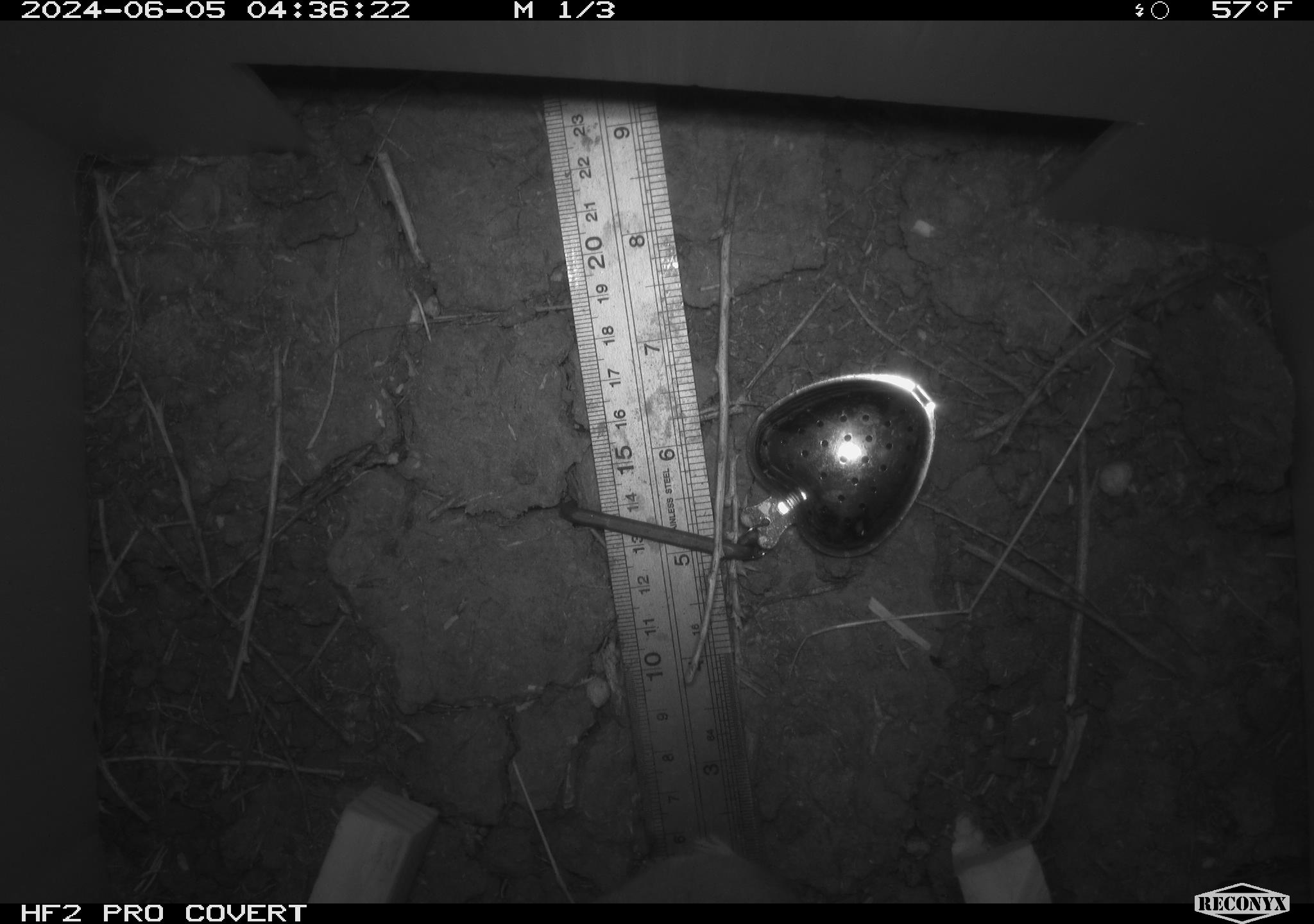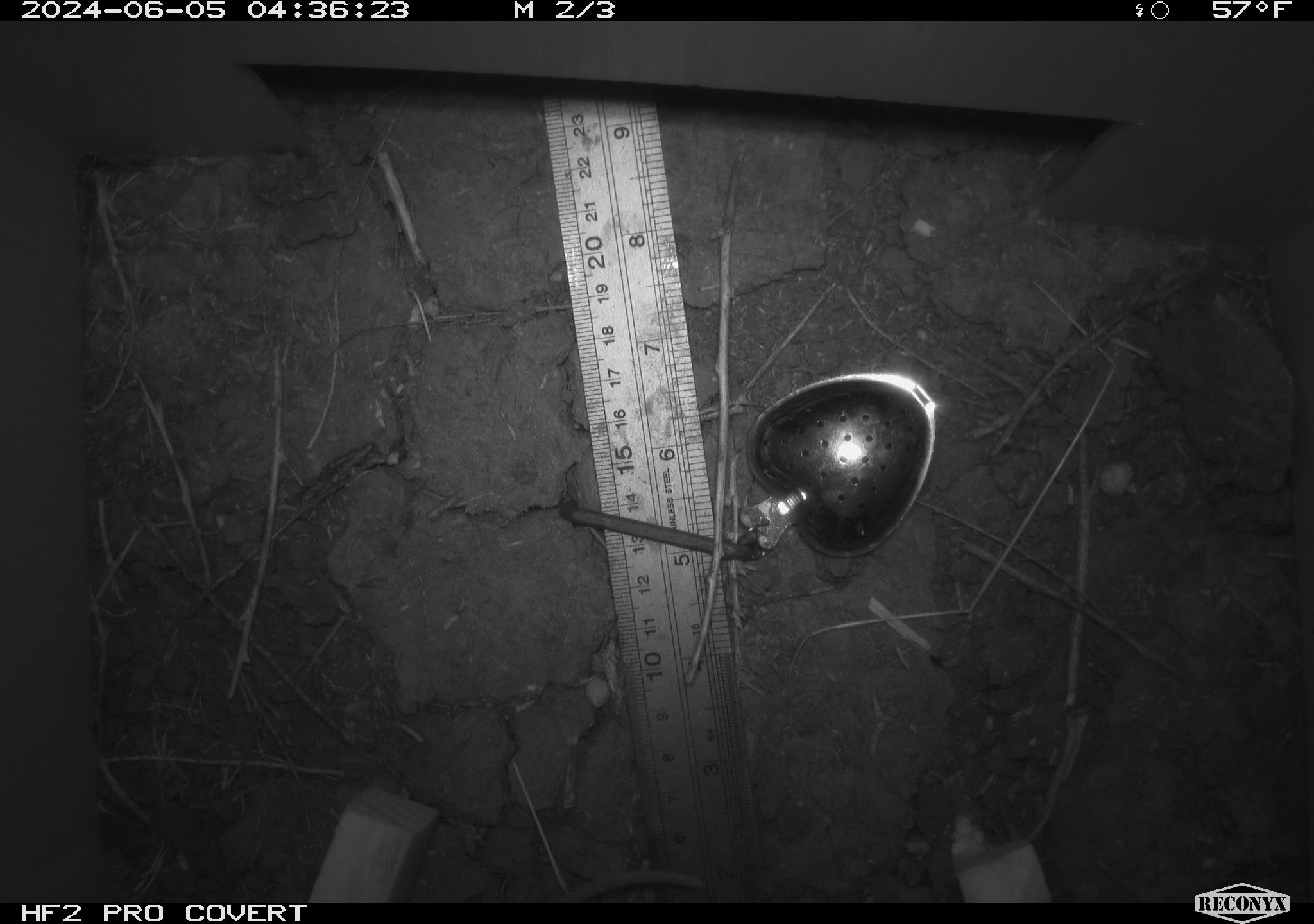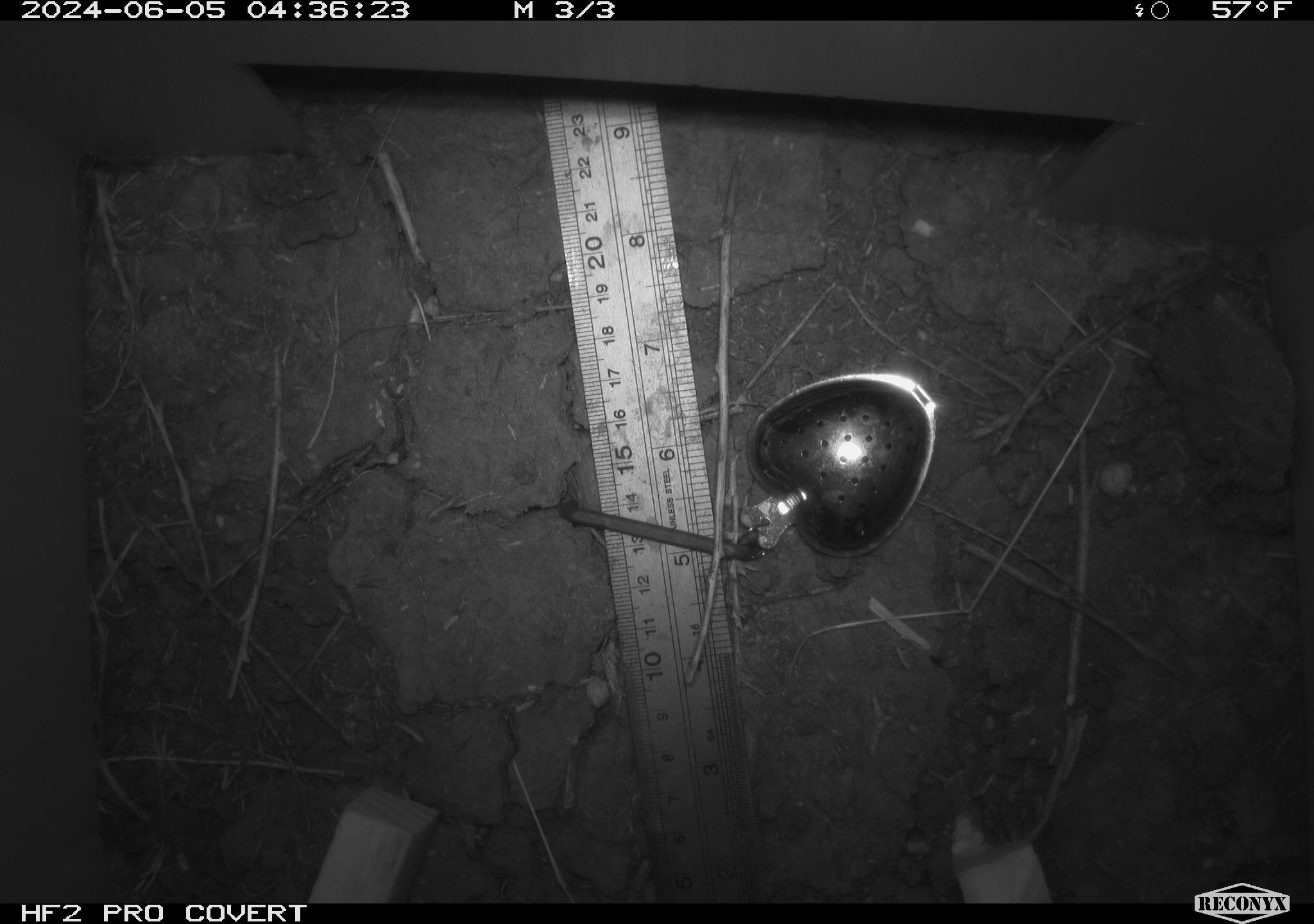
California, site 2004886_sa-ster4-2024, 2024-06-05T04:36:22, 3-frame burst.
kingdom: Animalia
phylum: Chordata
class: Mammalia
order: Rodentia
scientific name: Rodentia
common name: mouse species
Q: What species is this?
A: Mouse species (Rodentia).